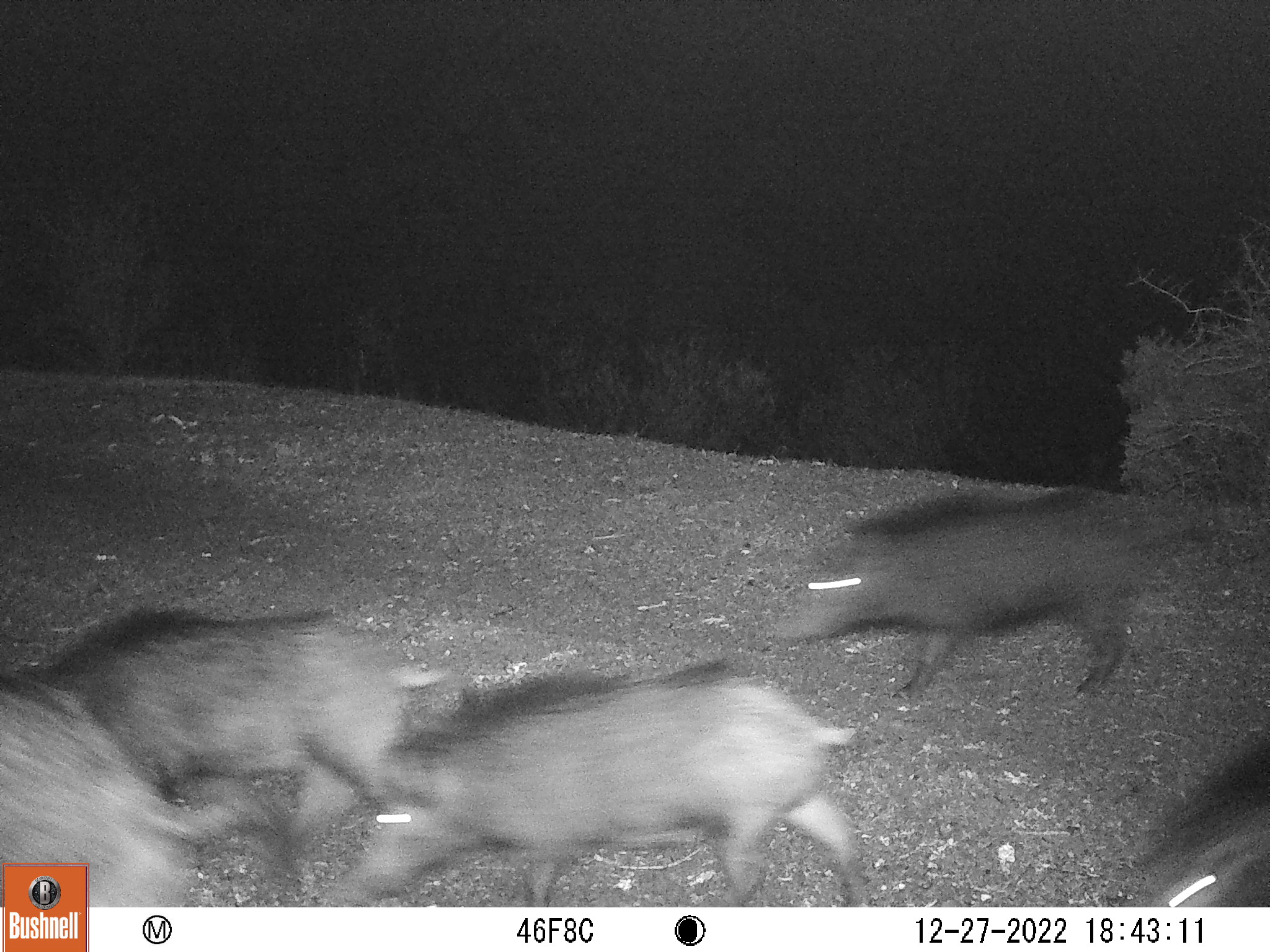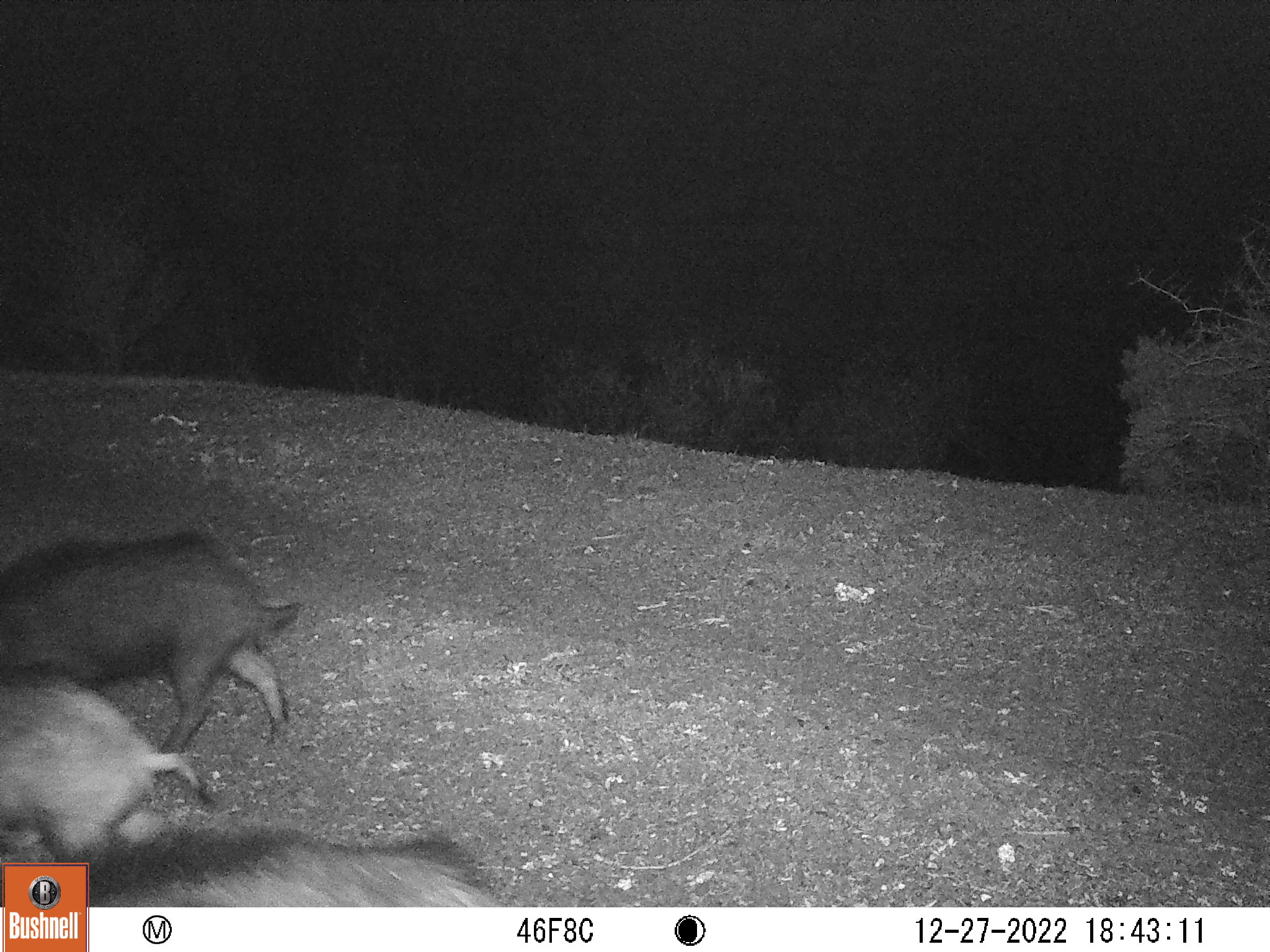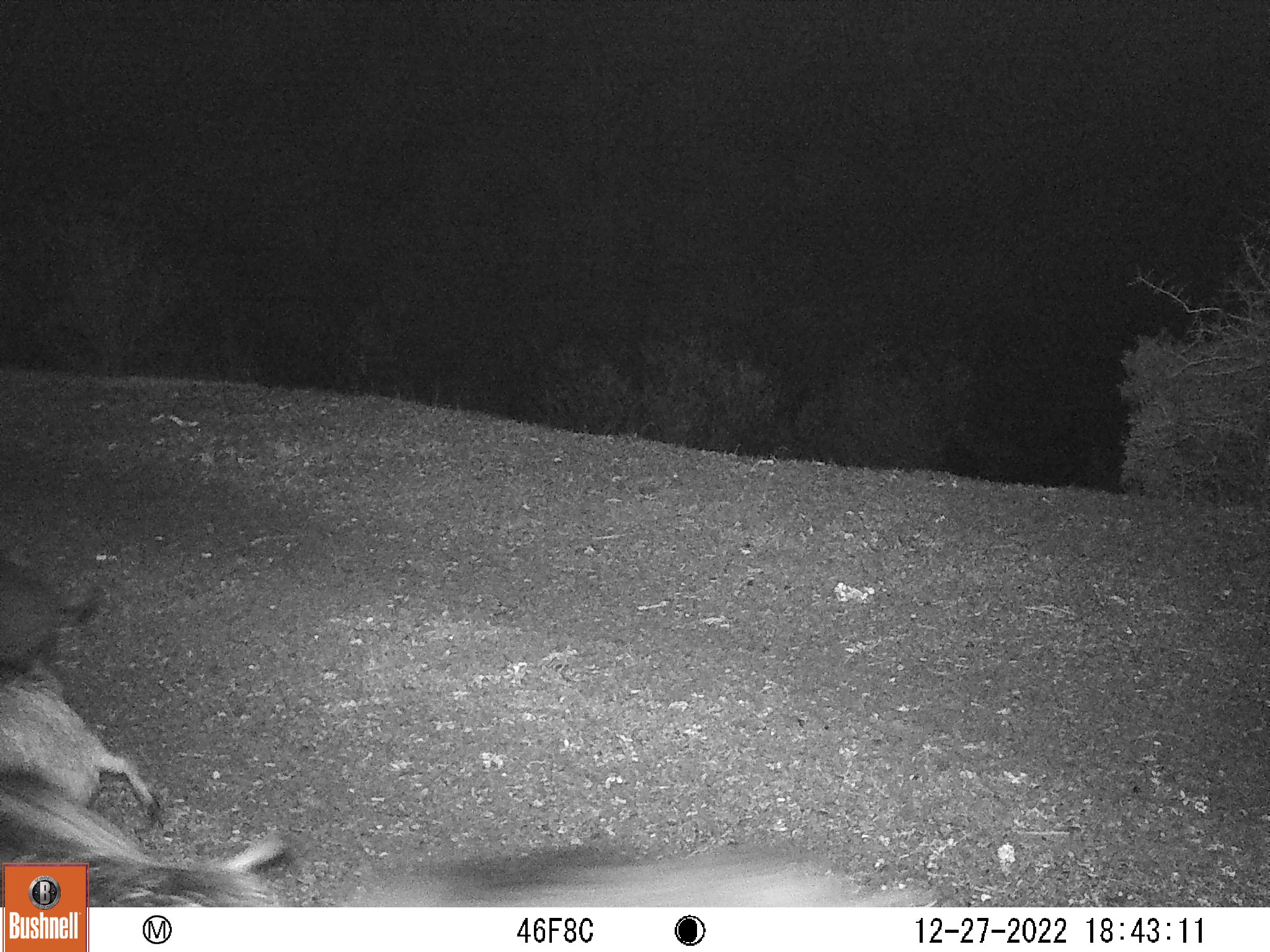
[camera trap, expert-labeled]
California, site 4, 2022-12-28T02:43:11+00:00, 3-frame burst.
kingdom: Animalia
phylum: Chordata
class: Mammalia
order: Artiodactyla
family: Suidae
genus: Sus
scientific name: Sus scrofa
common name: wild boar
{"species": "wild boar (Sus scrofa)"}